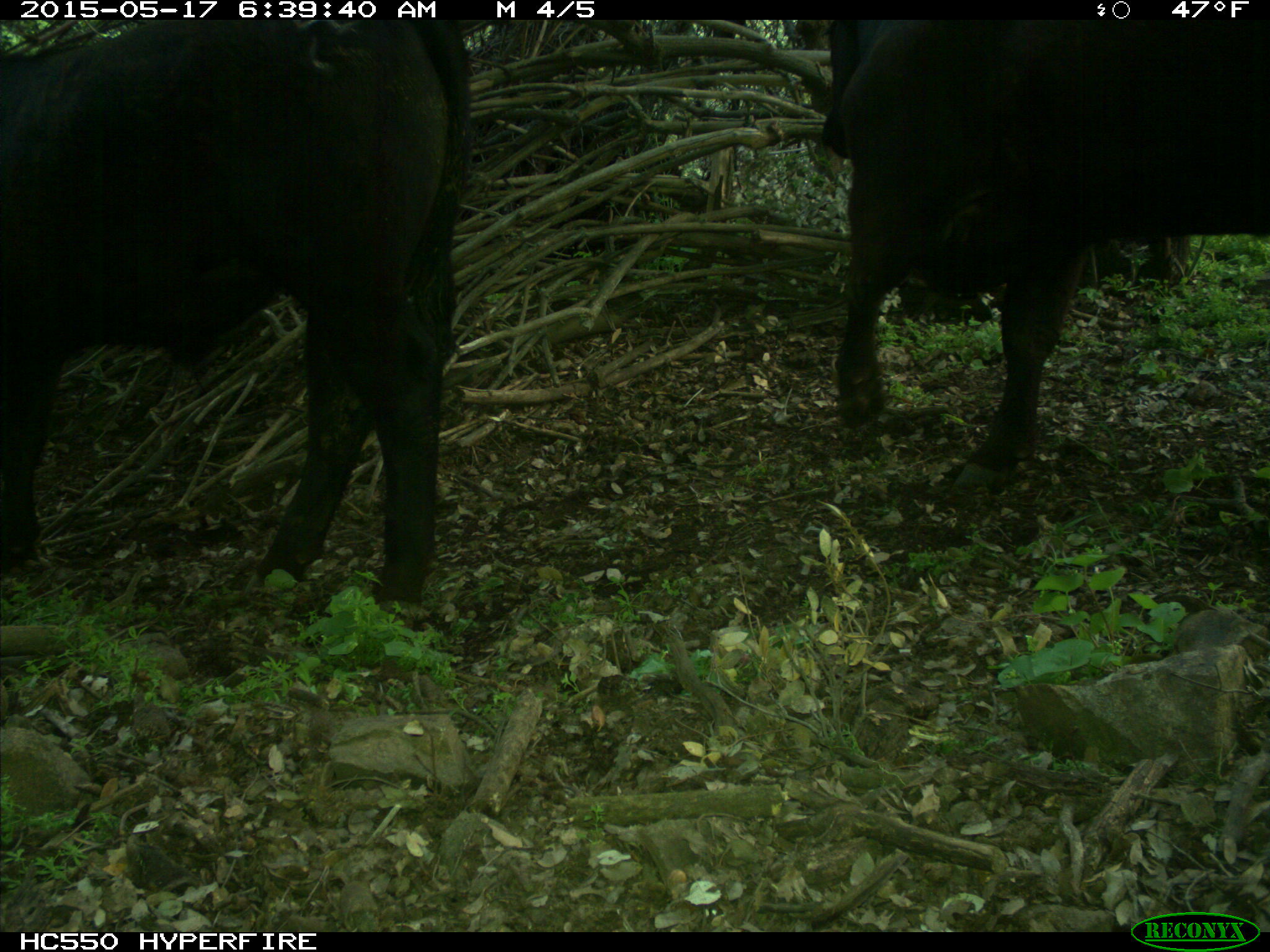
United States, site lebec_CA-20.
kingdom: Animalia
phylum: Chordata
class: Mammalia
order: Artiodactyla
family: Bovidae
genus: Bos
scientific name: Bos taurus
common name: domestic cow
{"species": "Bos taurus (domestic cow)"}